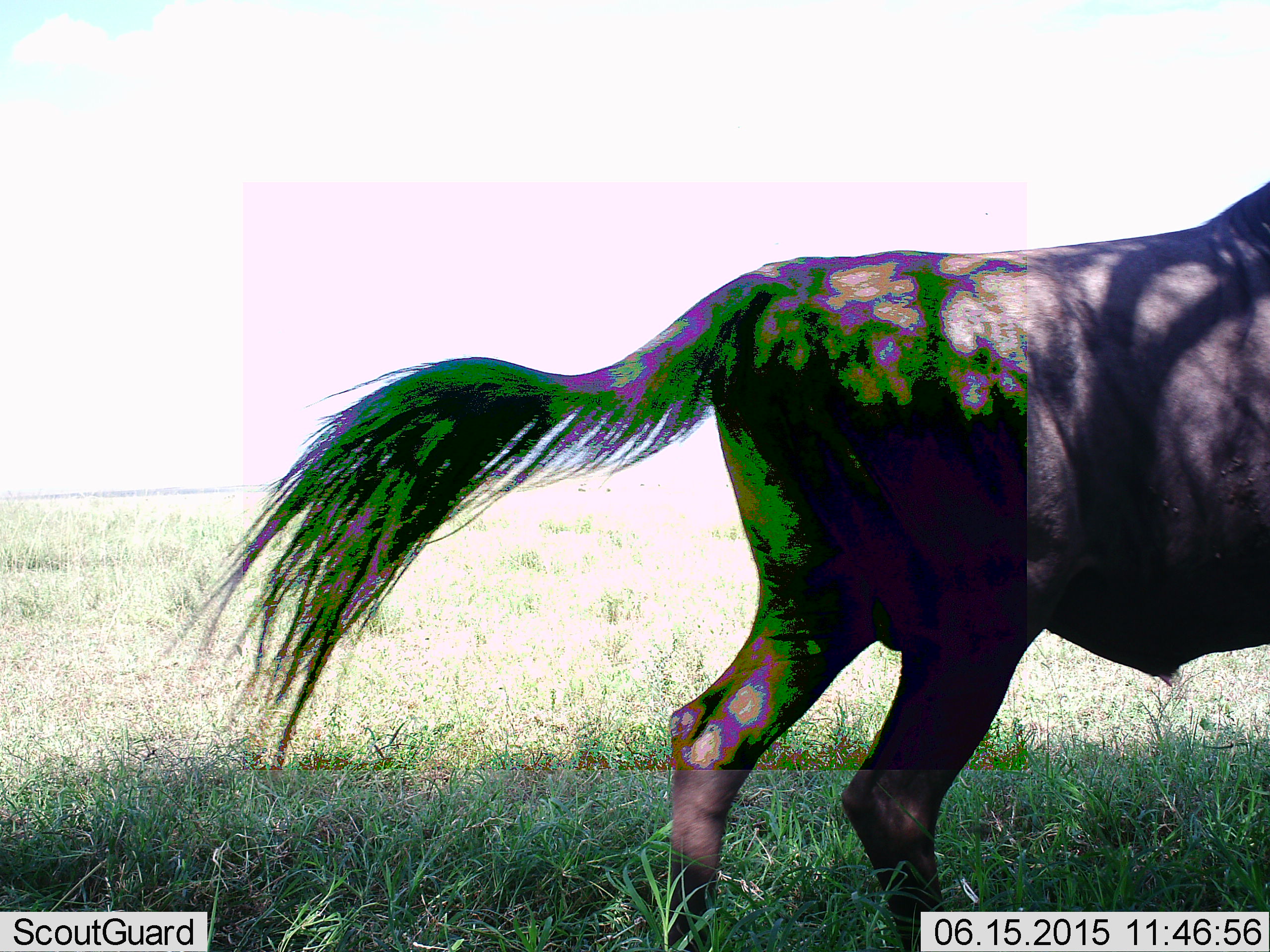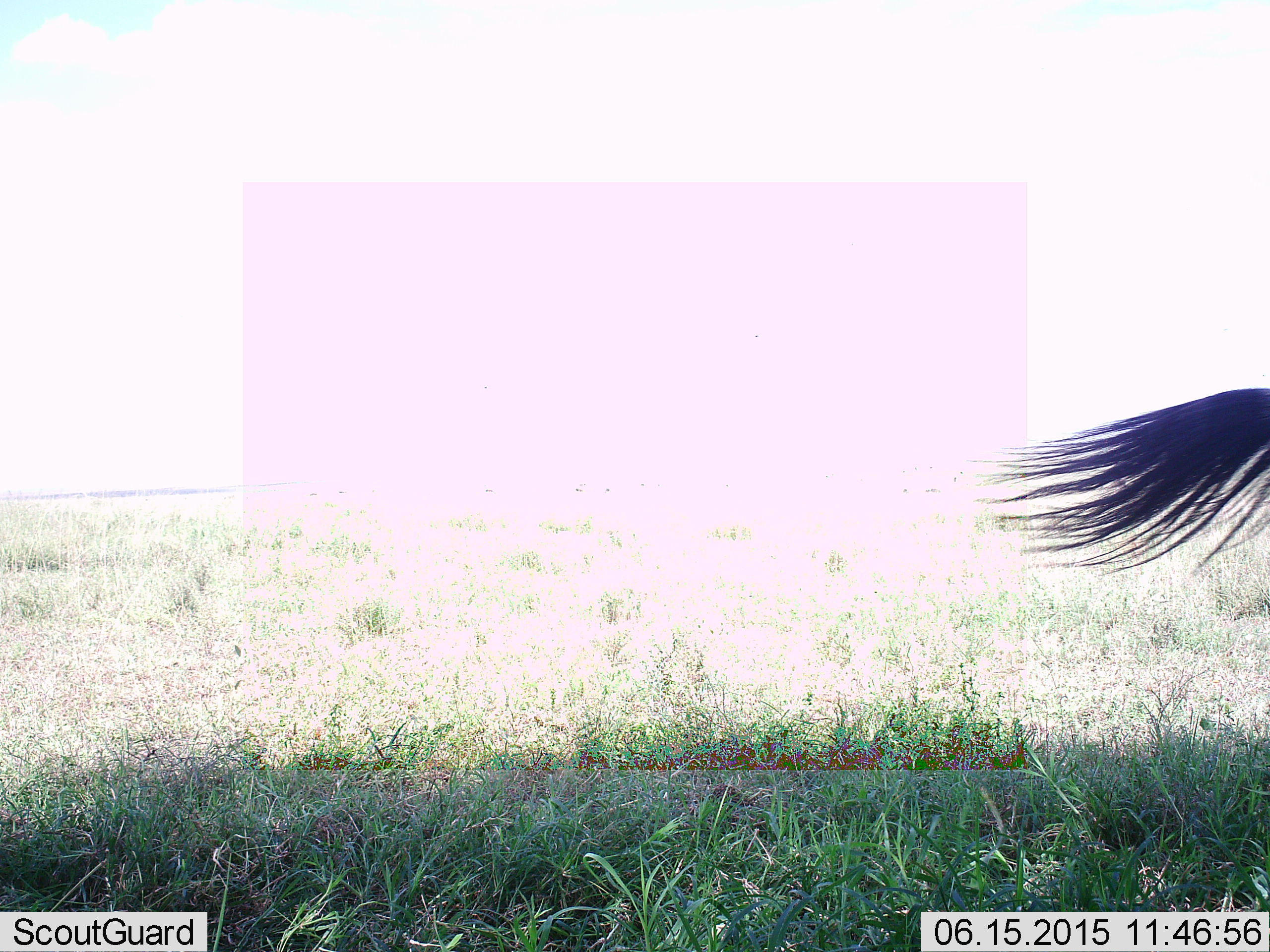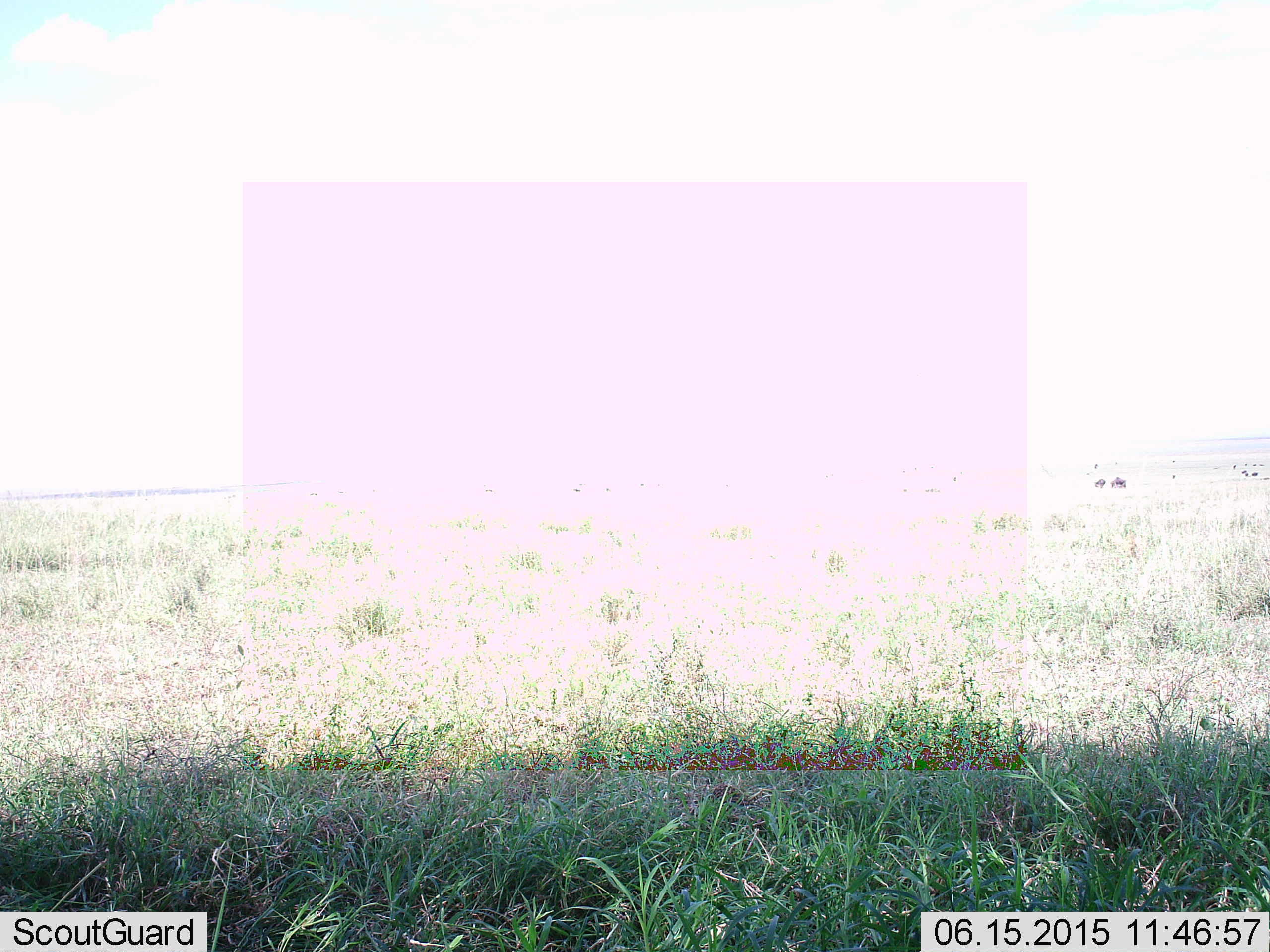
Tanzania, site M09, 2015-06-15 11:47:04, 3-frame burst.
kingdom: Animalia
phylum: Chordata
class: Mammalia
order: Artiodactyla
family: Bovidae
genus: Connochaetes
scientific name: Connochaetes taurinus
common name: blue wildebeest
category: wildebeest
Wildebeest (blue wildebeest) (Connochaetes taurinus), count 1. Behavior (volunteer vote fractions): standing 0%, resting 0%, moving 100%, interacting 0%. Young present (vote fraction): 0%. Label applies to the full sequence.